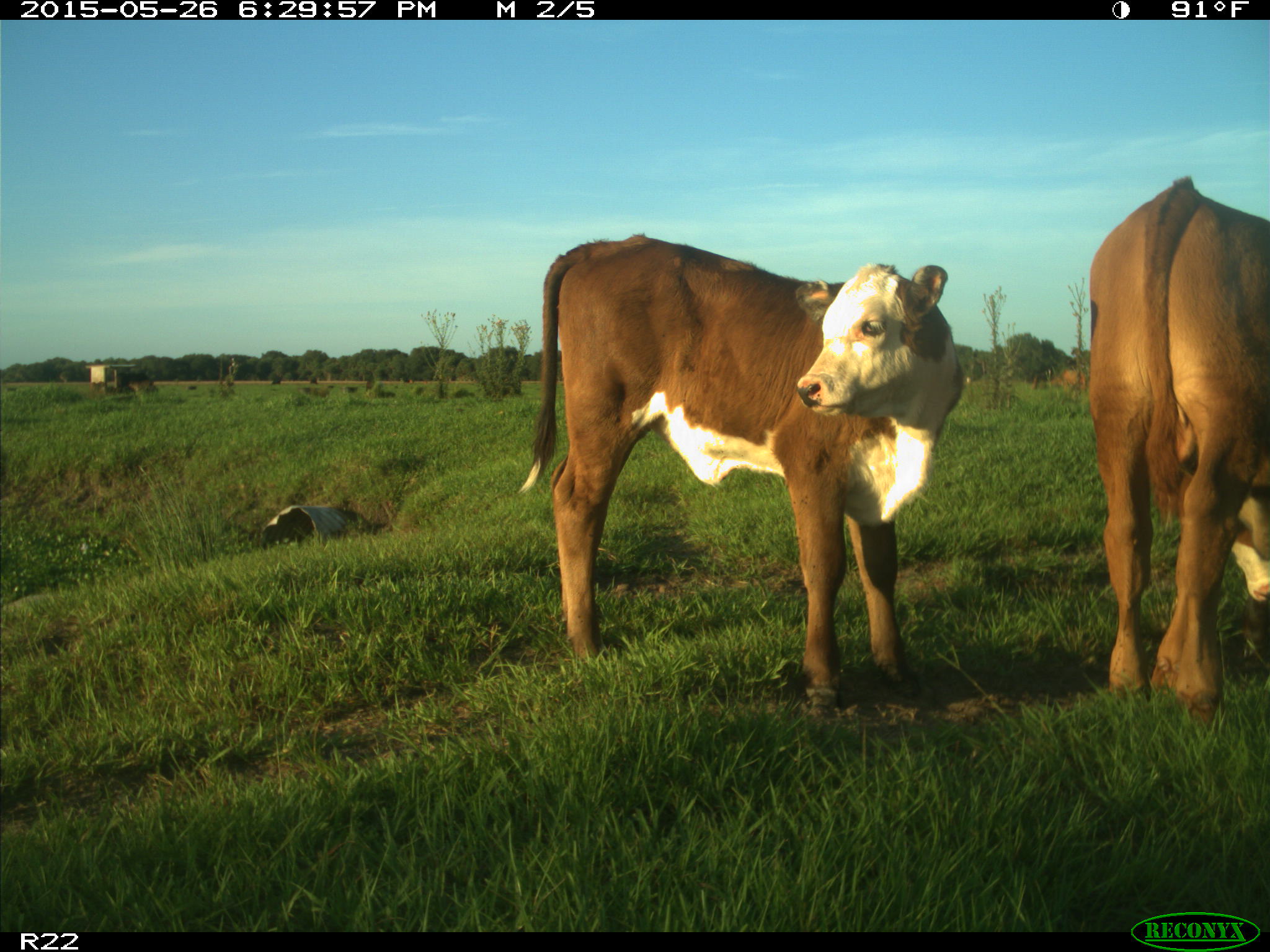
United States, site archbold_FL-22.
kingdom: Animalia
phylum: Chordata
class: Mammalia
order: Artiodactyla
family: Bovidae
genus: Bos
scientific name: Bos taurus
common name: domestic cow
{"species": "Bos taurus (domestic cow)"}